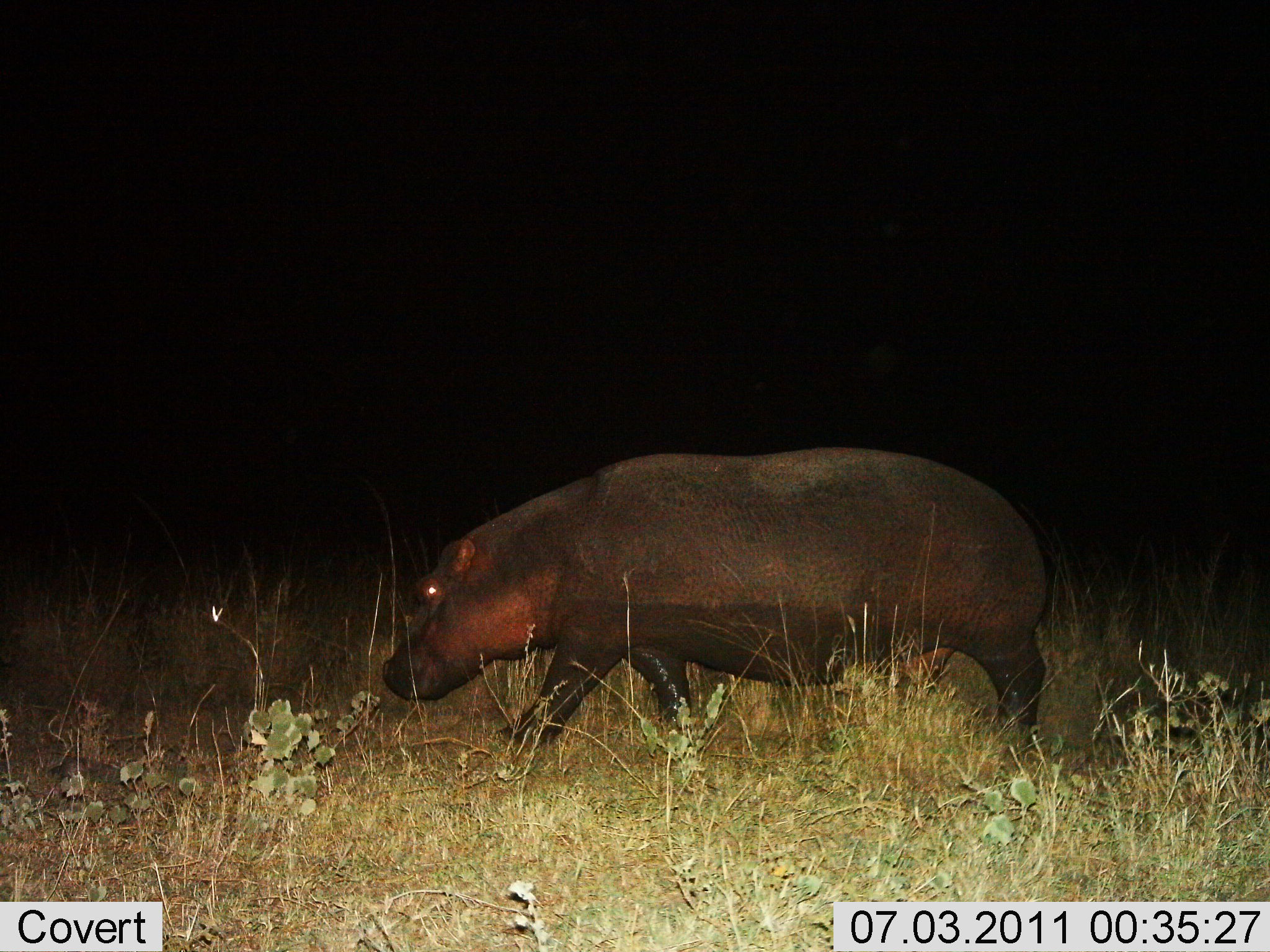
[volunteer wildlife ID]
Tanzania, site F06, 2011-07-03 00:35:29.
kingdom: Animalia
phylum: Chordata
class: Mammalia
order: Artiodactyla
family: Hippopotamidae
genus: Hippopotamus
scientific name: Hippopotamus amphibius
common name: hippopotamus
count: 1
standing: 8%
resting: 0%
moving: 100%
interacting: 0%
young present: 0%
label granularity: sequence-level